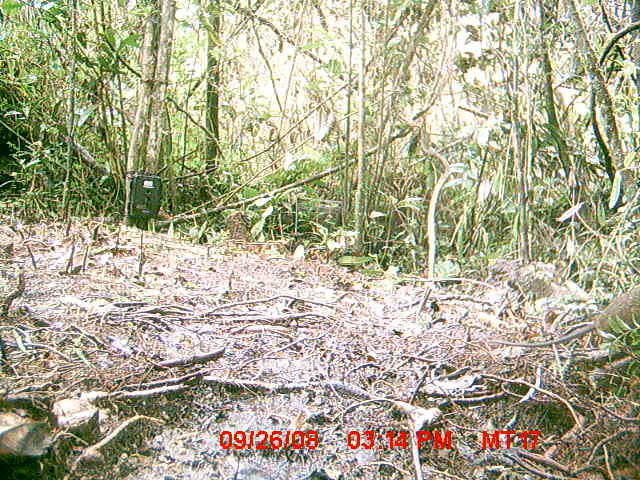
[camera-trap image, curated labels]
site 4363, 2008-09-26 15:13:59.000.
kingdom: Animalia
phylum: Chordata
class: Mammalia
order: Rodentia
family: Nesomyidae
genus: Nesomys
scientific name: Nesomys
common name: nesomys rodents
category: nesomys sp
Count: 1.